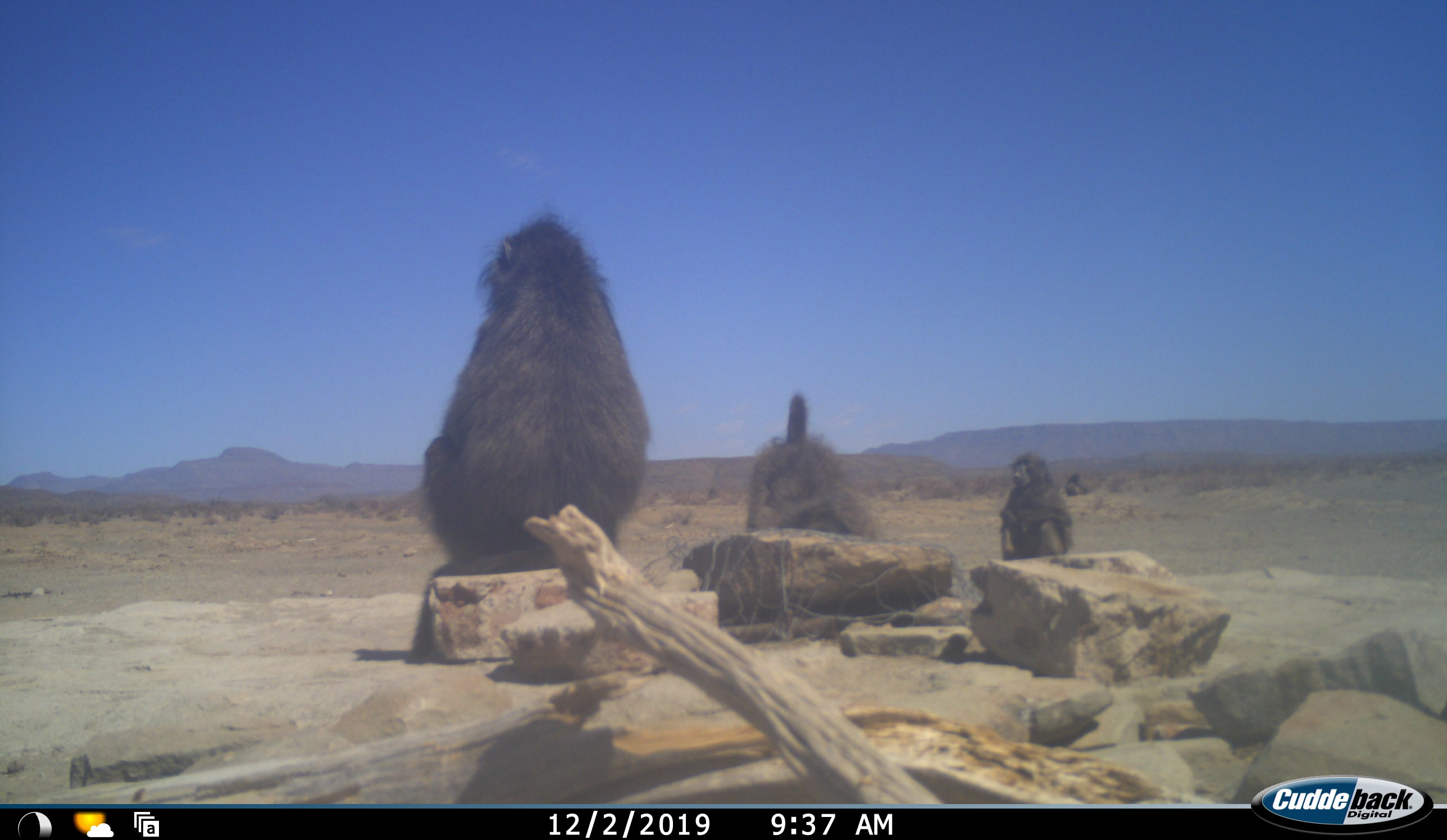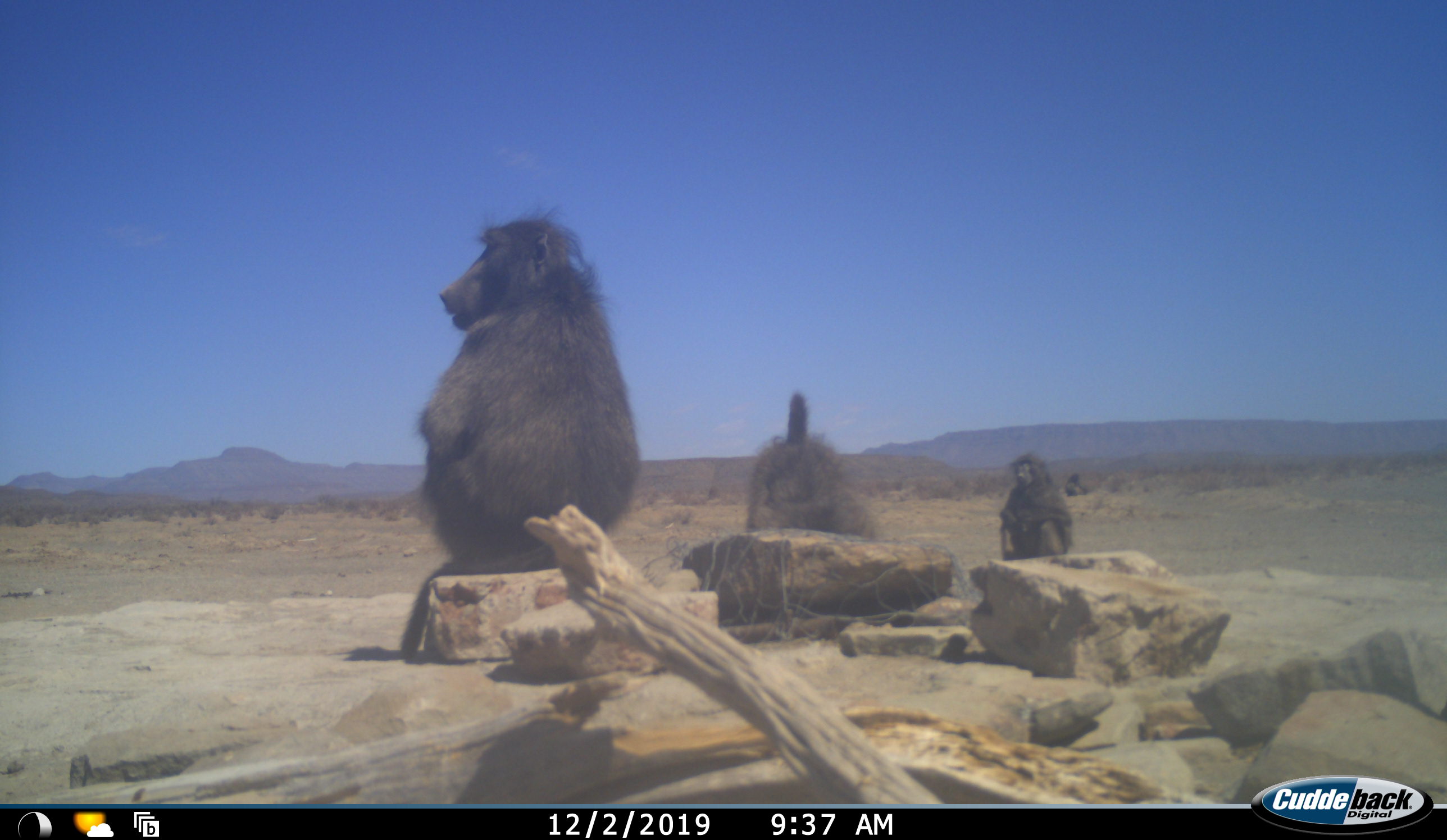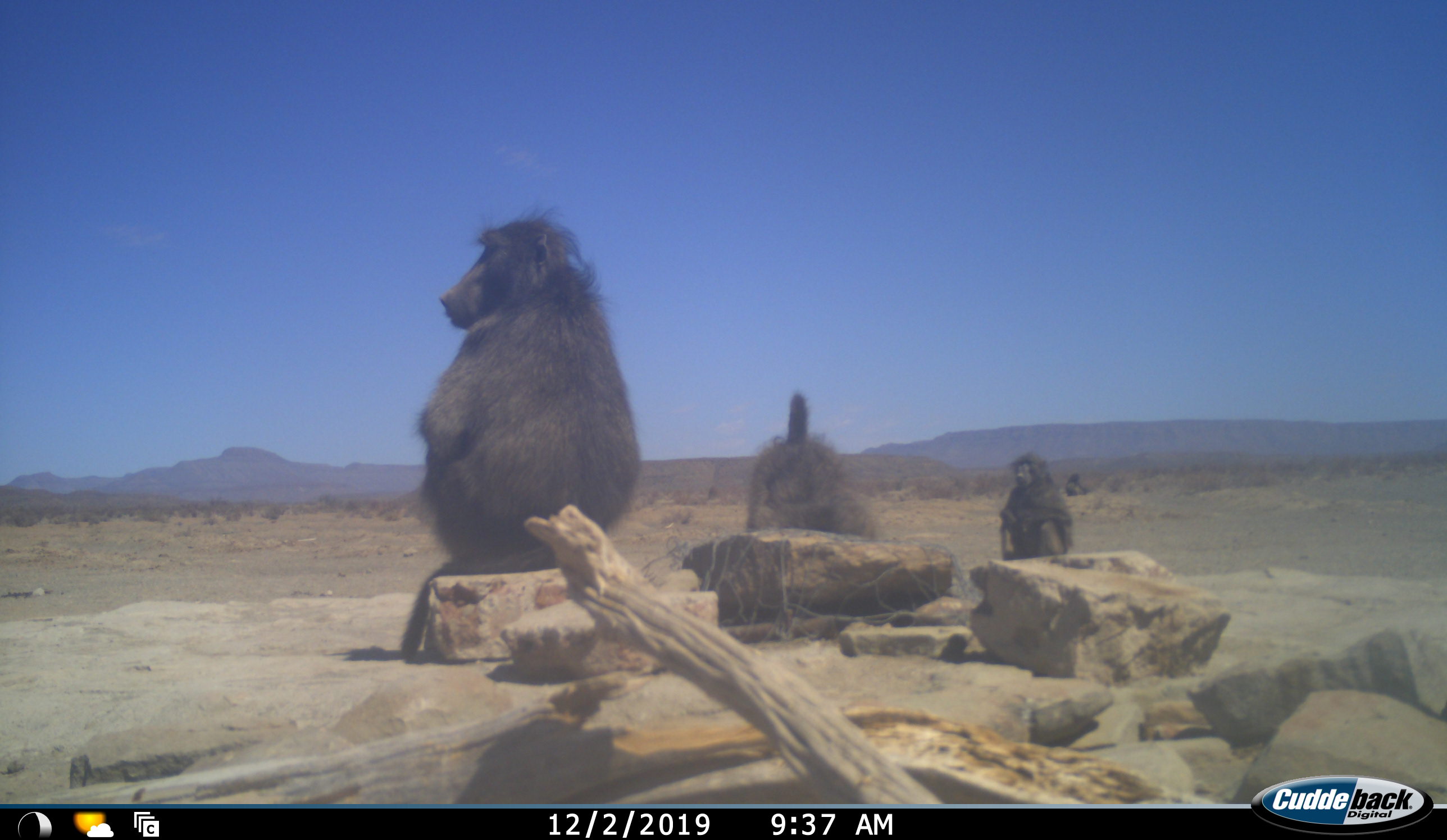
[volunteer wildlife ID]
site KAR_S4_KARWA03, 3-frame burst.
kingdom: Animalia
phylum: Chordata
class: Mammalia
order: Primates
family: Cercopithecidae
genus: Papio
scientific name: Papio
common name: baboon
Baboon (Papio), count 4. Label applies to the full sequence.